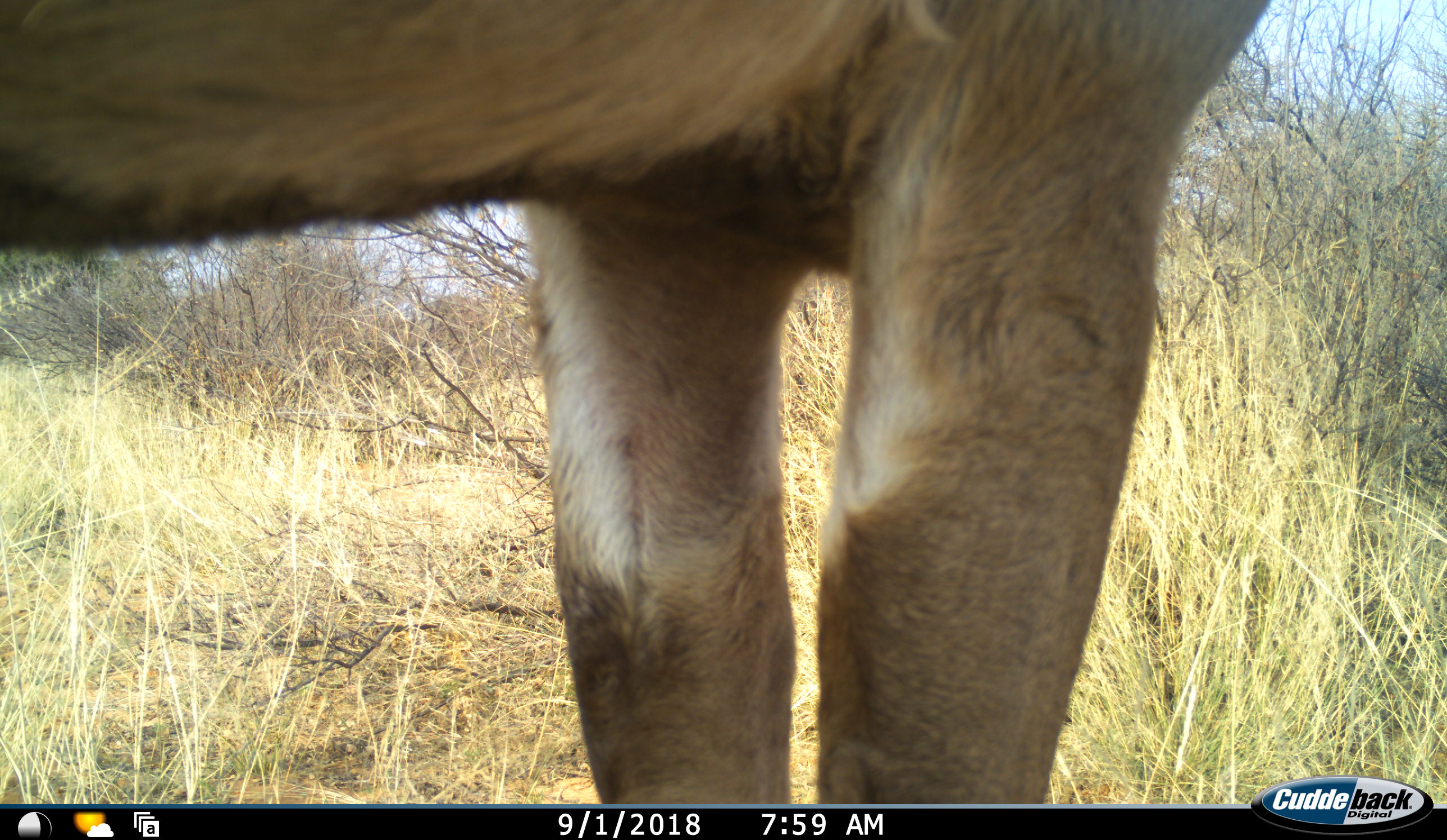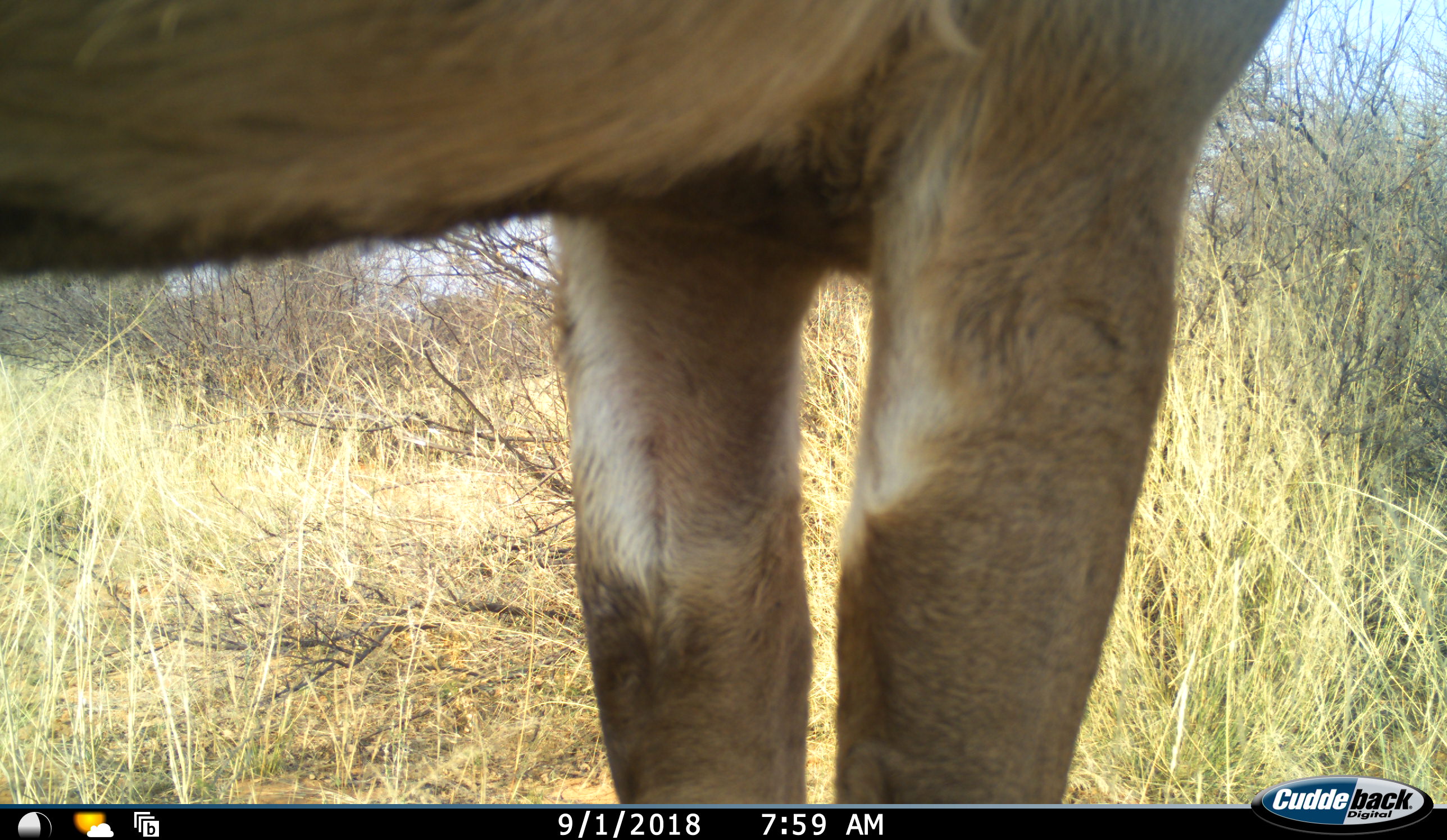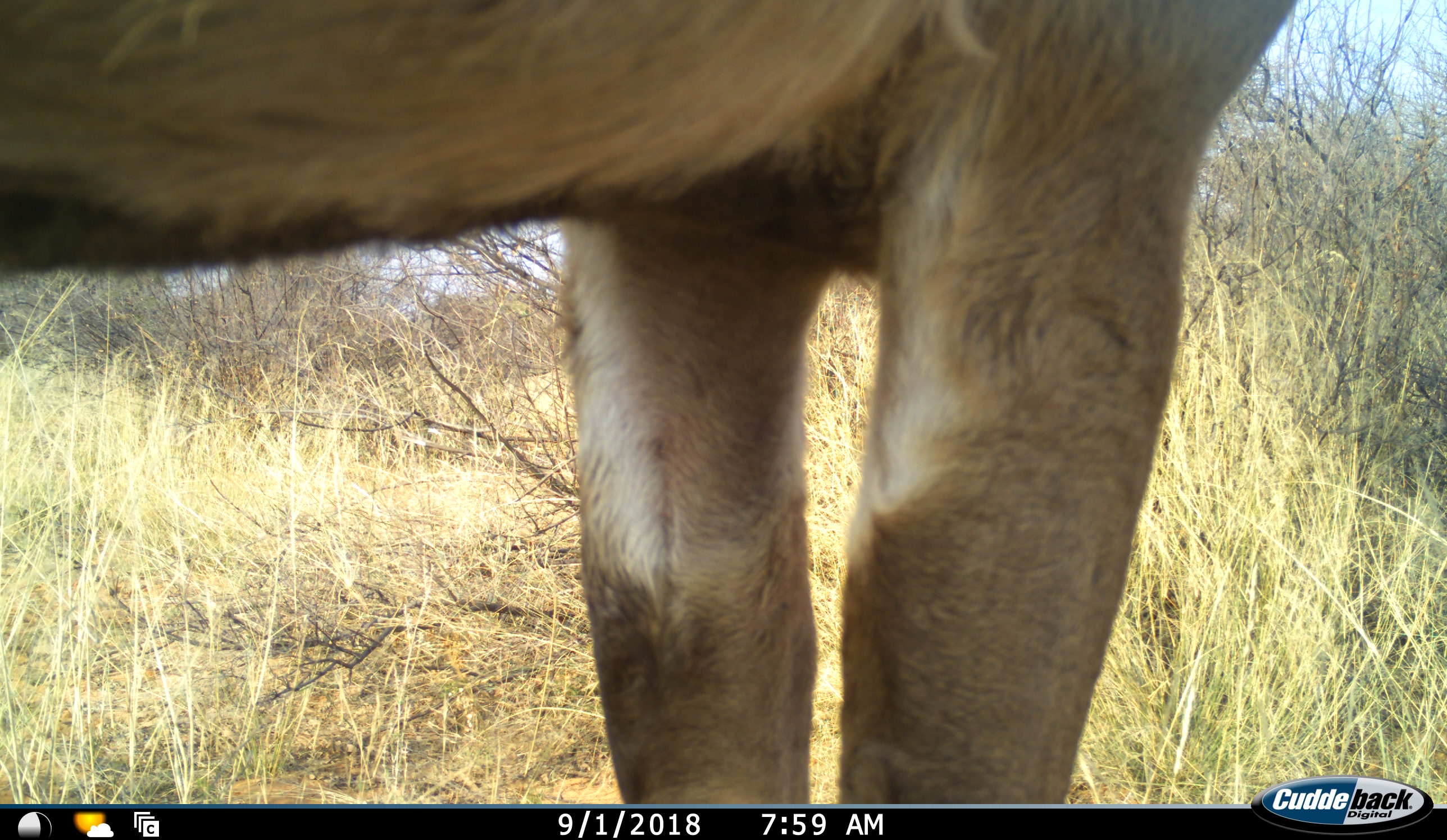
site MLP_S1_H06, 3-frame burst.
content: unidentified animal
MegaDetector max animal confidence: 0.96